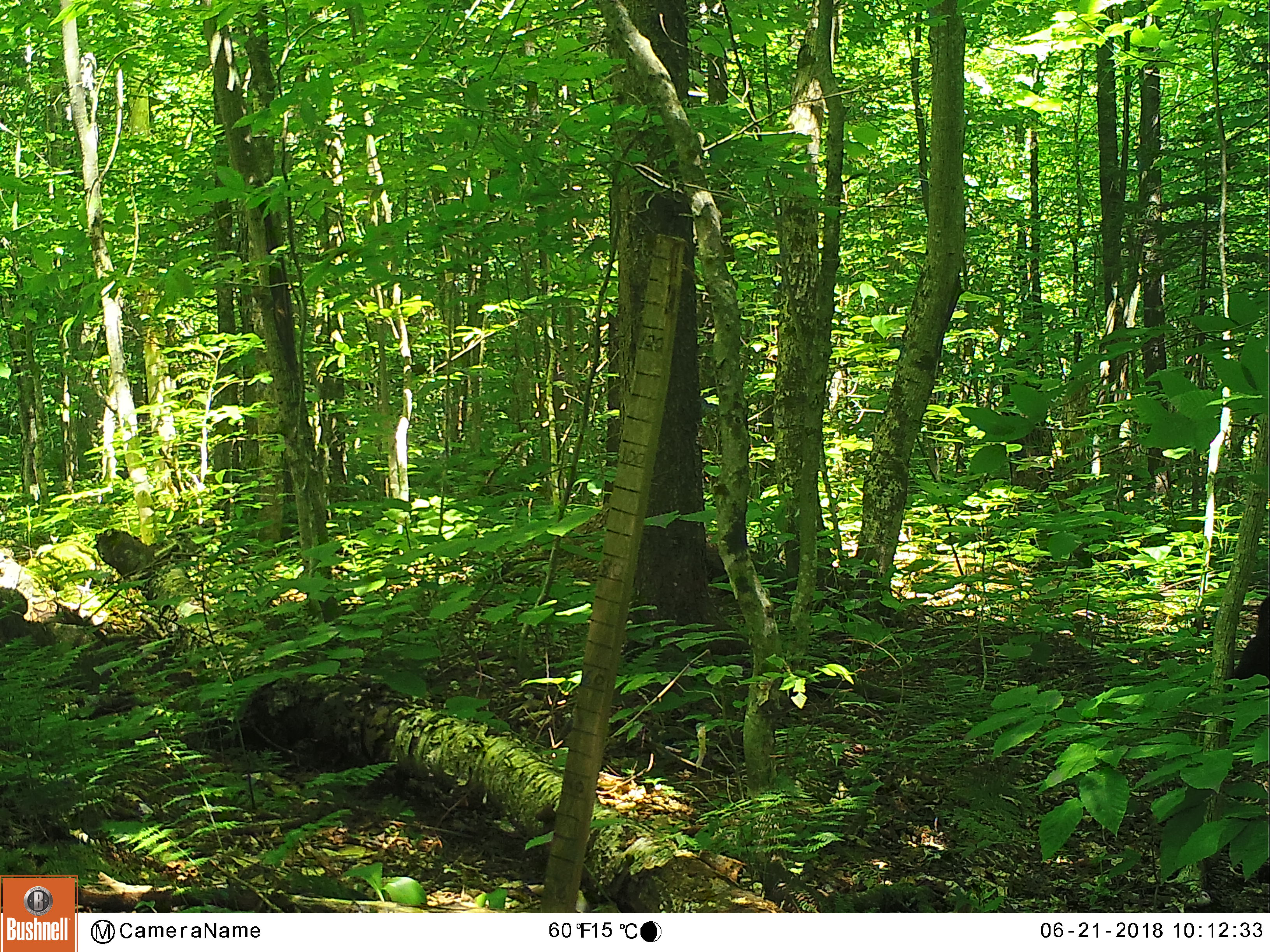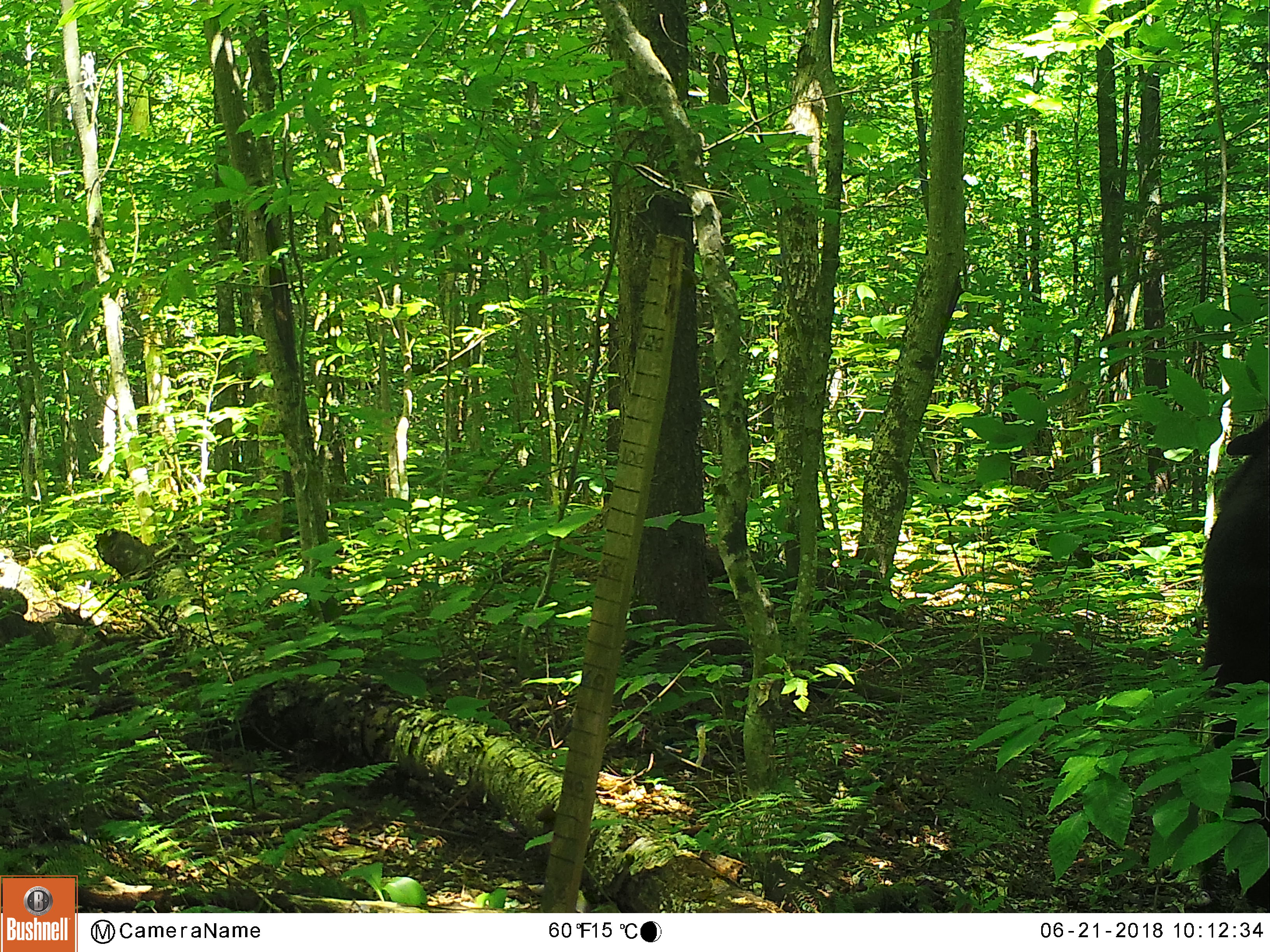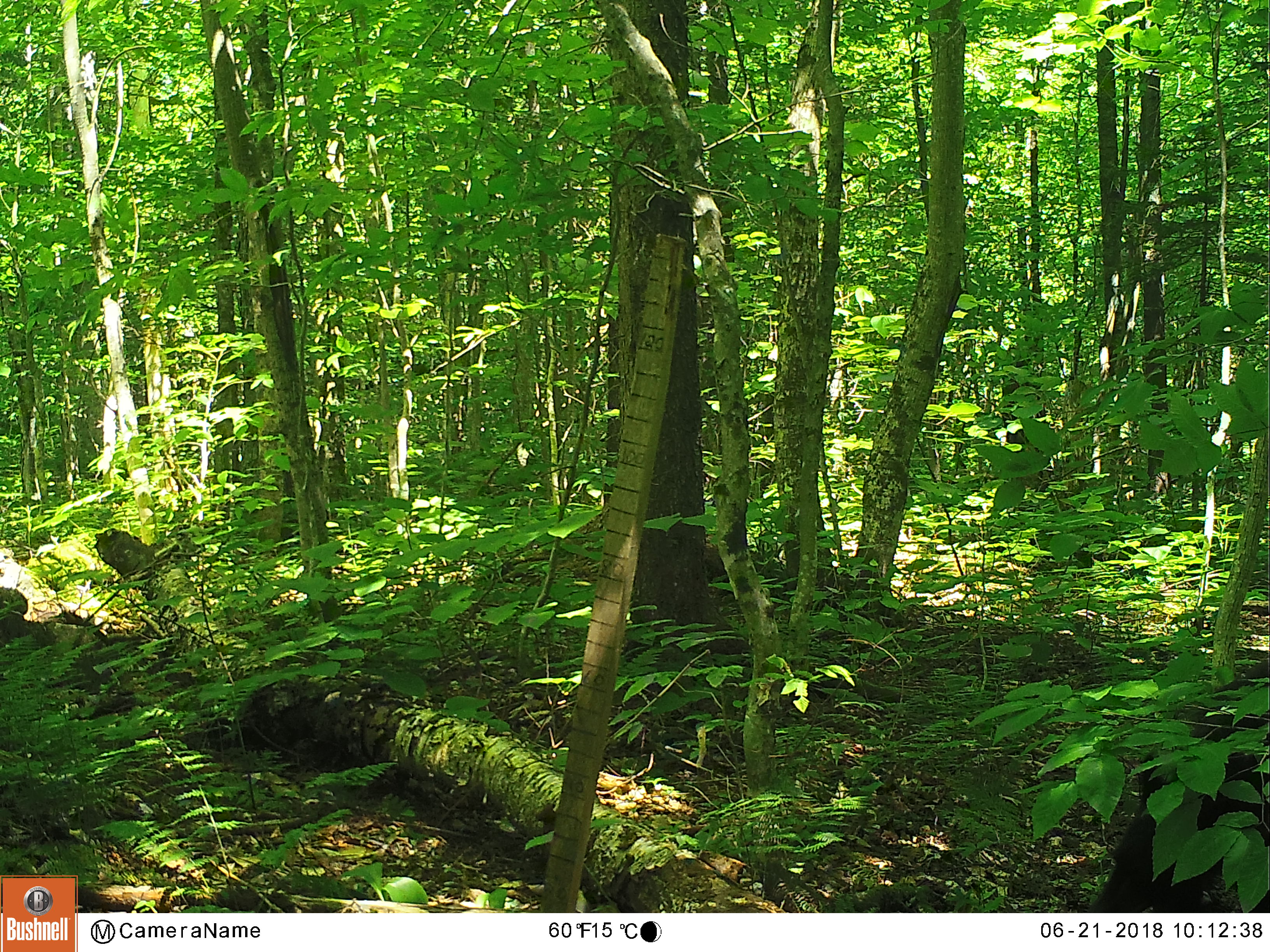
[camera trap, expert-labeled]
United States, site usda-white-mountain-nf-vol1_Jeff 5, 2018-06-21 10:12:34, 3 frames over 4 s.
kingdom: Animalia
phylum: Chordata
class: Mammalia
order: Carnivora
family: Ursidae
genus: Ursus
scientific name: Ursus americanus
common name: black bear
Black bear (Ursus americanus).